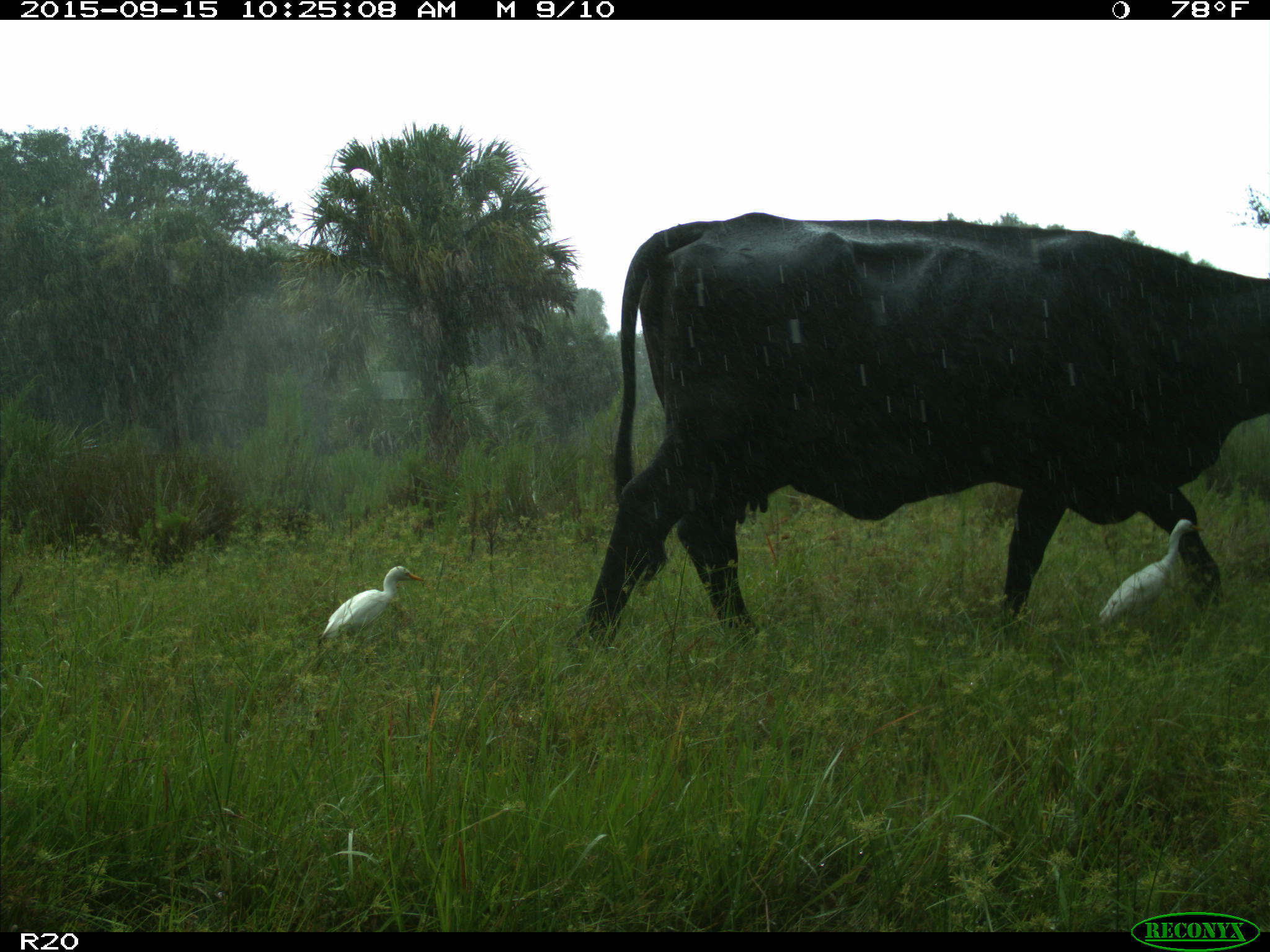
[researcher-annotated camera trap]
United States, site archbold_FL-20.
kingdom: Animalia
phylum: Chordata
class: Mammalia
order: Artiodactyla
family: Bovidae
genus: Bos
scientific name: Bos taurus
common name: domestic cow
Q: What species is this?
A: Bos taurus (domestic cow).